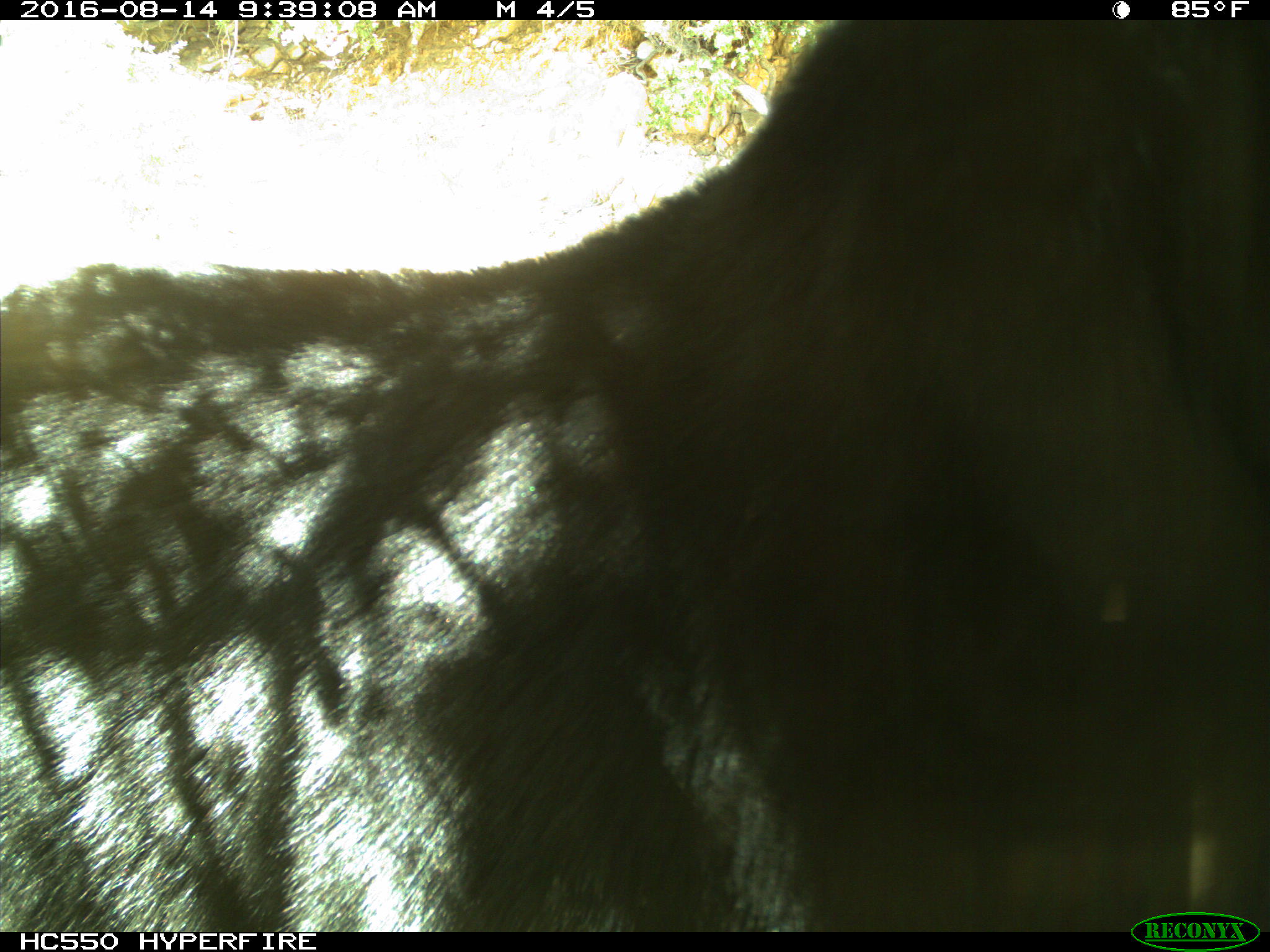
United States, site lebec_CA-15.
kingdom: Animalia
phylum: Chordata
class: Mammalia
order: Carnivora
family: Ursidae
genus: Ursus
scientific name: Ursus americanus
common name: american black bear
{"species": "Ursus americanus (american black bear)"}